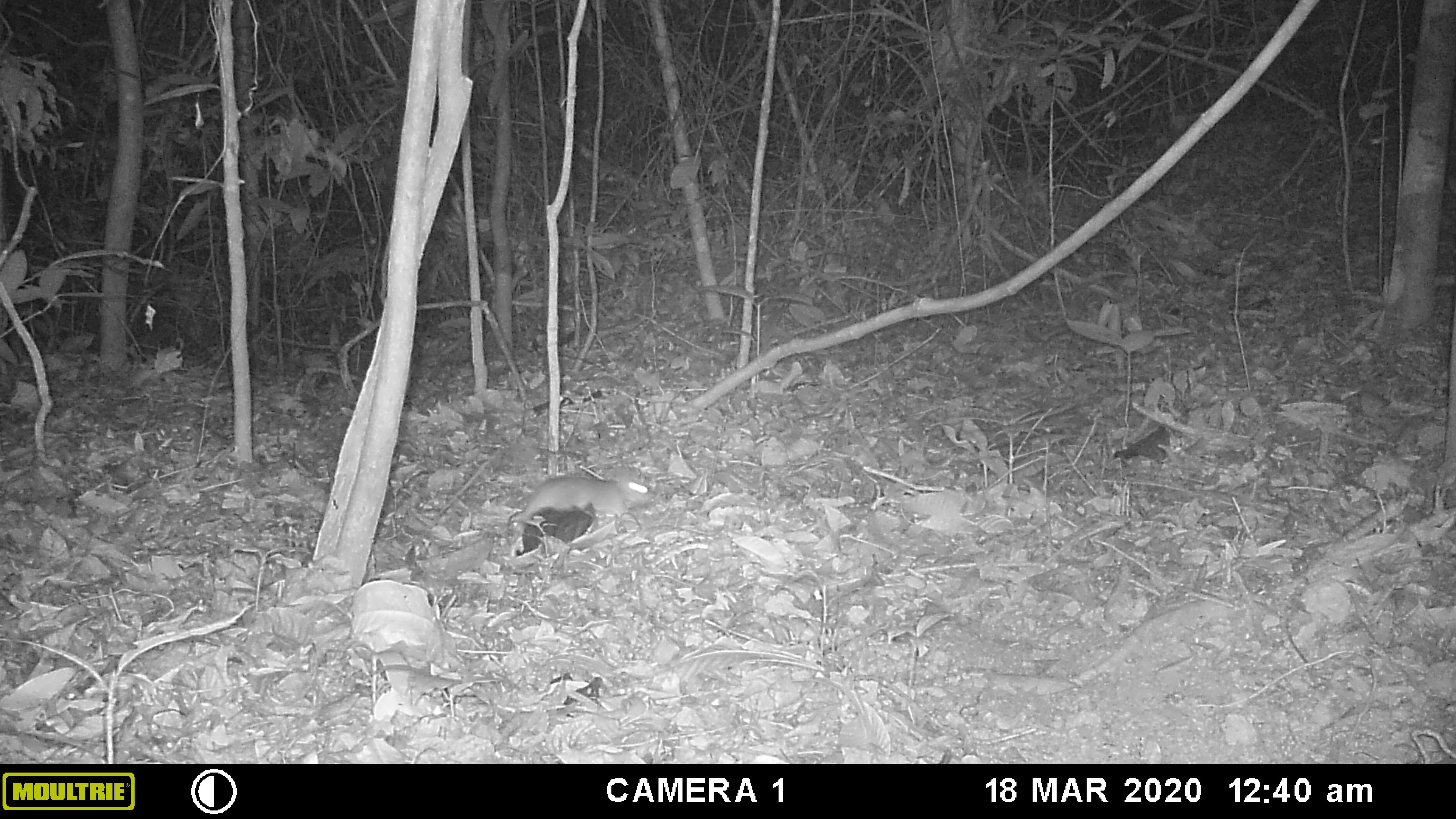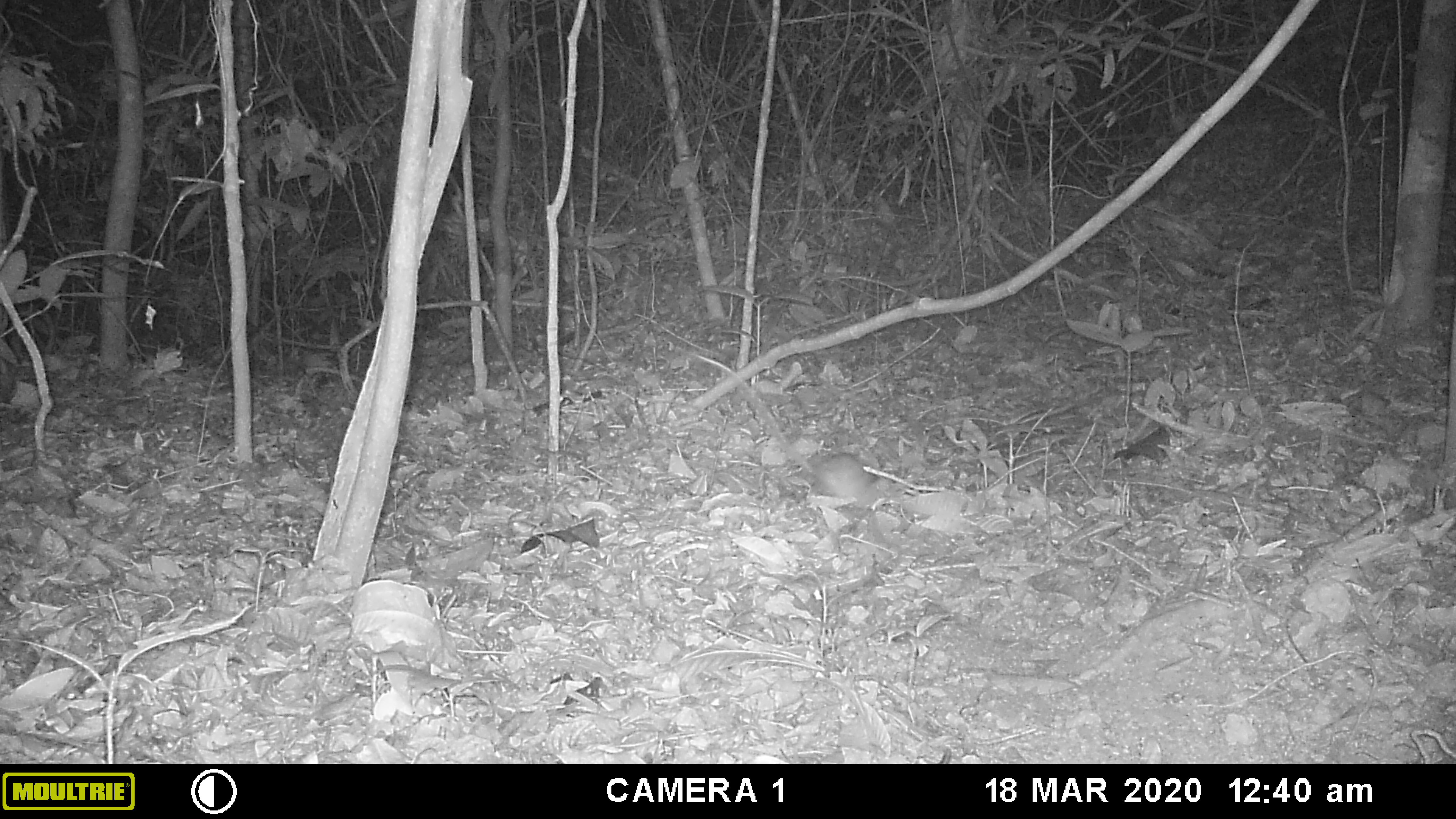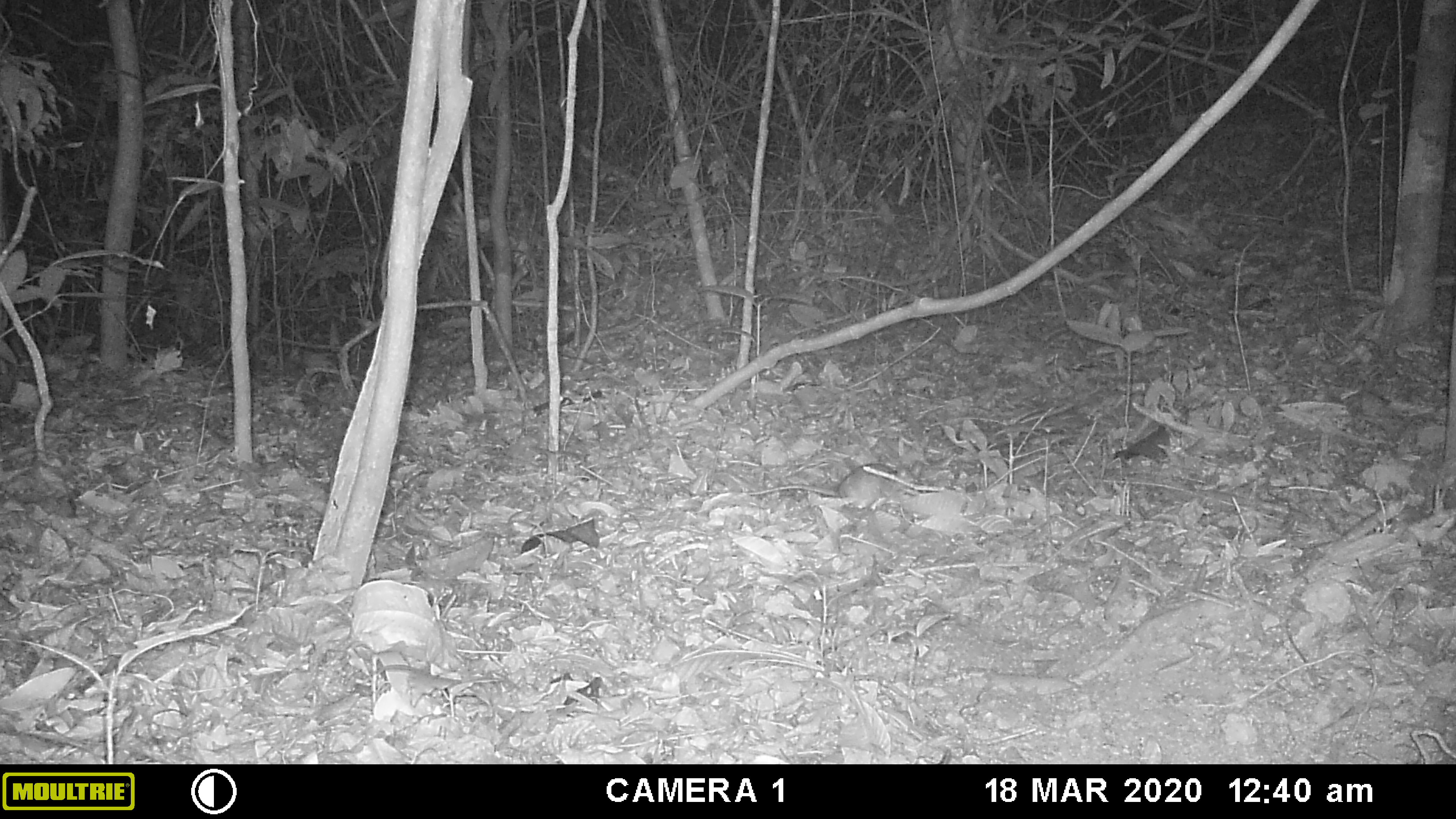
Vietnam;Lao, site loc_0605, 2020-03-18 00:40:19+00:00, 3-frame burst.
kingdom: Animalia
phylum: Chordata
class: Mammalia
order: Rodentia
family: Muridae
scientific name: Muridae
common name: old-world mice and rats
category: unidentified murid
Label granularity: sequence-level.